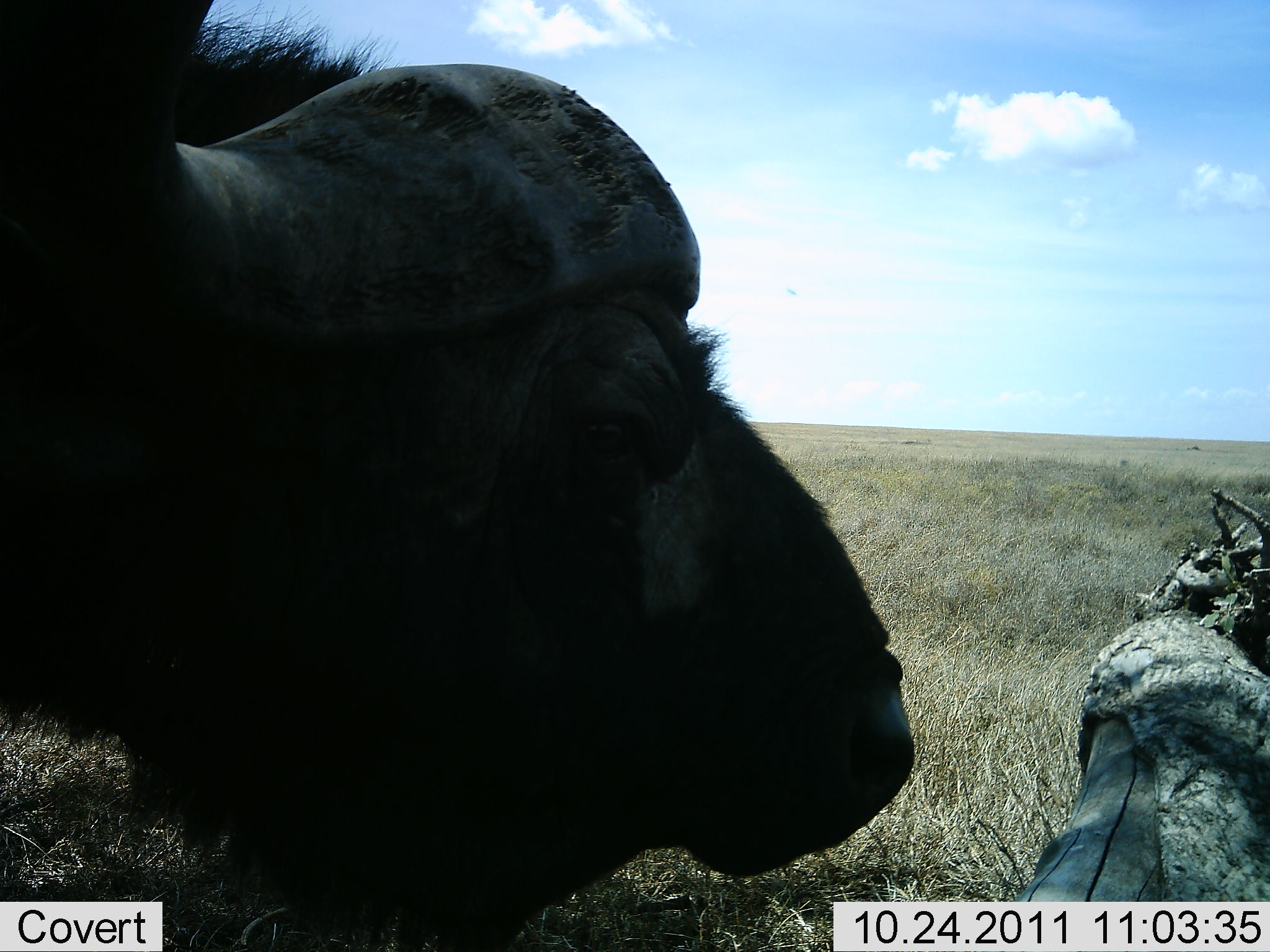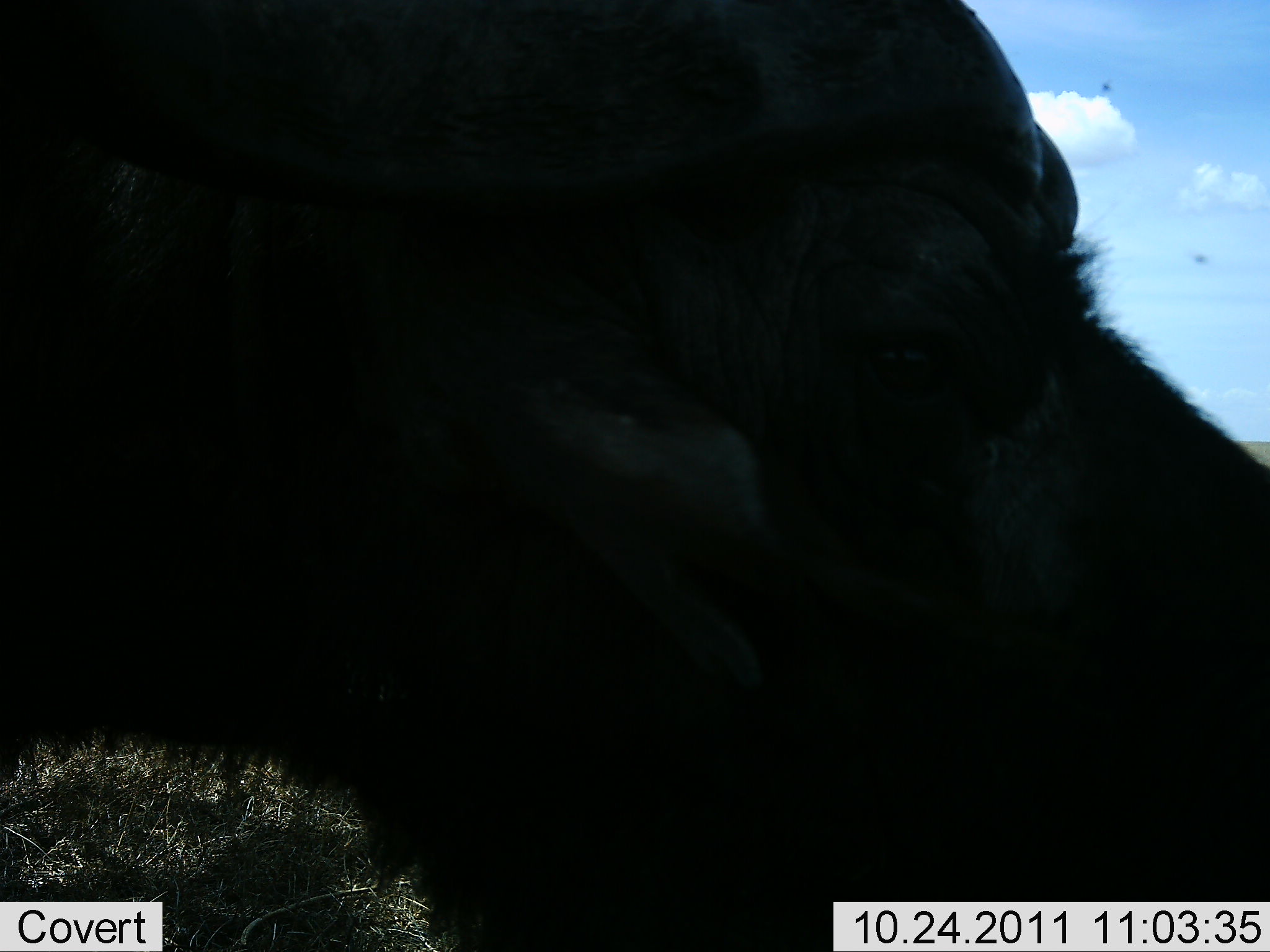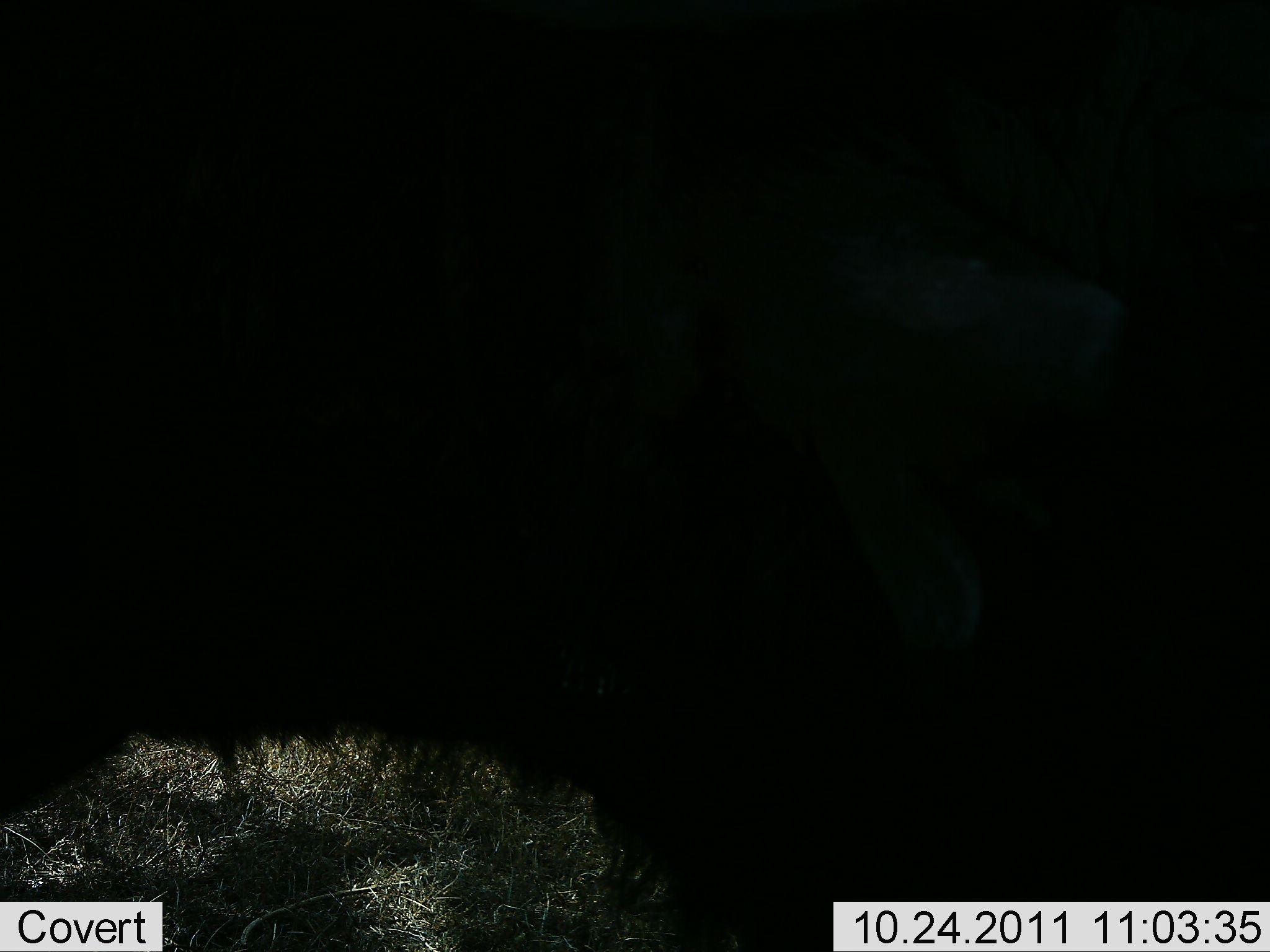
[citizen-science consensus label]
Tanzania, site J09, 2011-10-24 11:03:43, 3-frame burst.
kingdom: Animalia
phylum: Chordata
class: Mammalia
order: Artiodactyla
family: Bovidae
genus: Syncerus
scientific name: Syncerus caffer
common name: cape buffalo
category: buffalo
Buffalo (cape buffalo) (Syncerus caffer), count 1. Behavior (volunteer vote fractions): standing 50%, resting 0%, moving 50%, interacting 0%. Young present (vote fraction): 0%. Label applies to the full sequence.